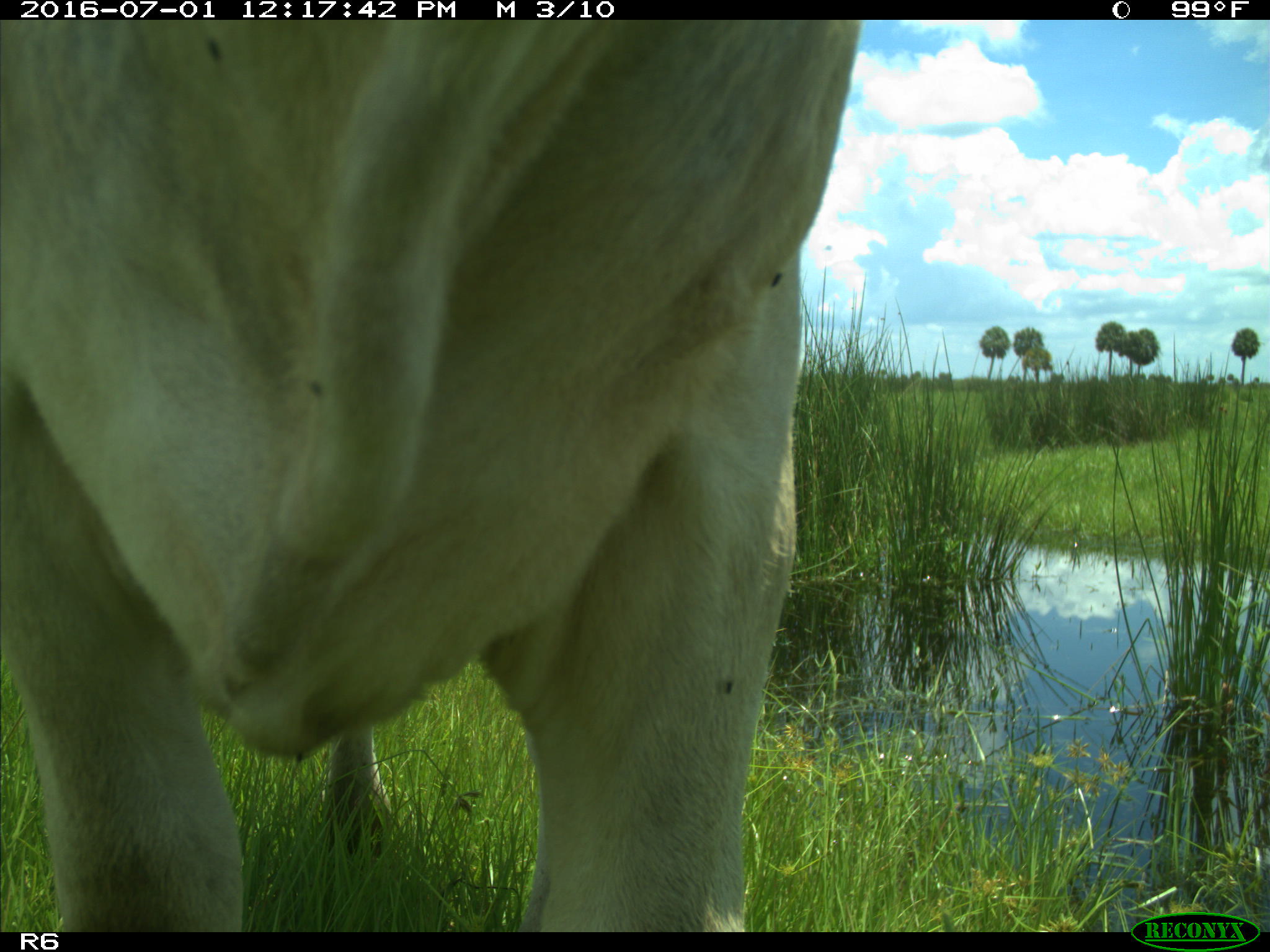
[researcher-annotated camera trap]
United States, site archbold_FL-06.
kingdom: Animalia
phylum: Chordata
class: Mammalia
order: Artiodactyla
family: Bovidae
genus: Bos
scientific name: Bos taurus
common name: domestic cow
Bos taurus (domestic cow).